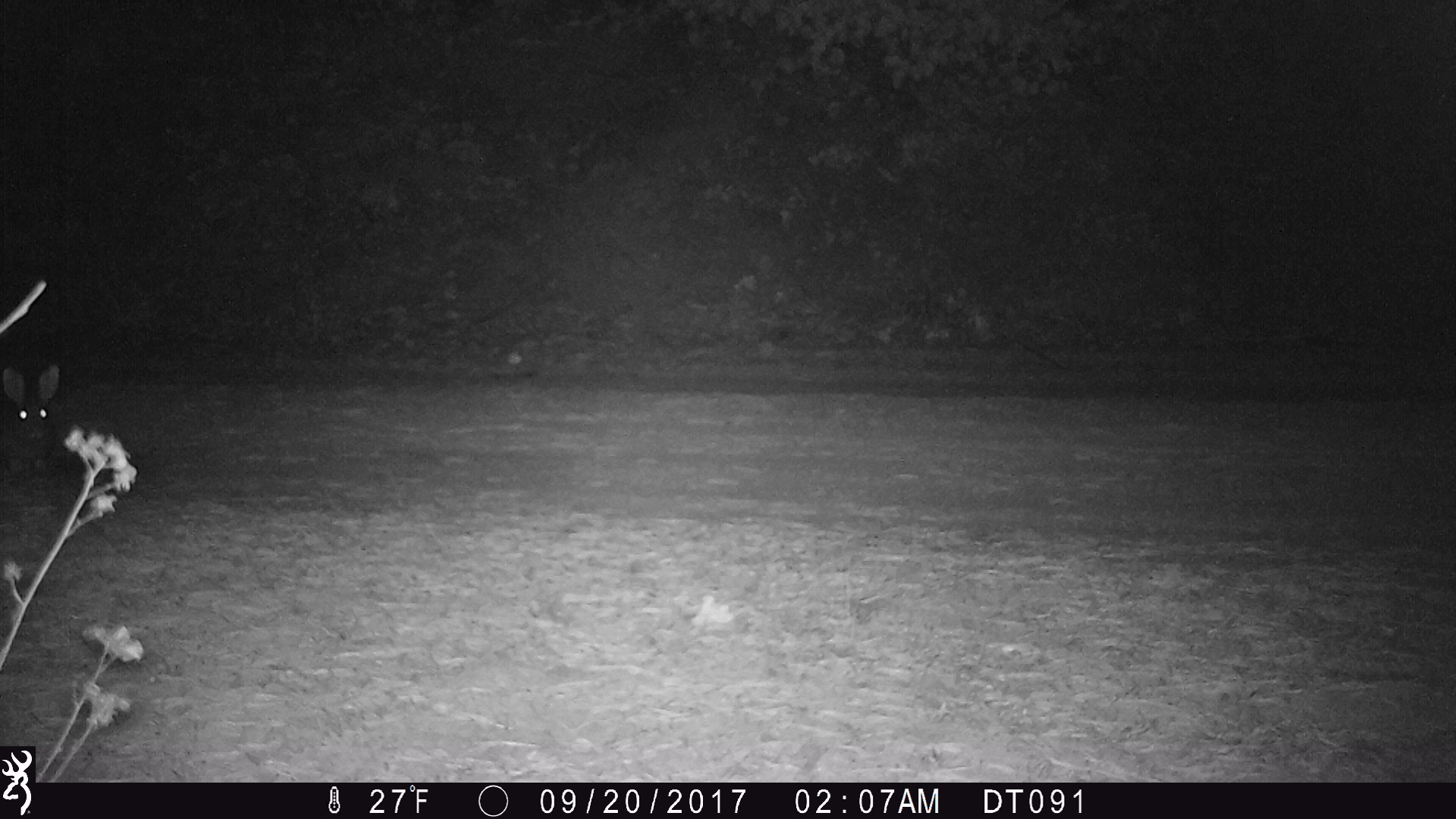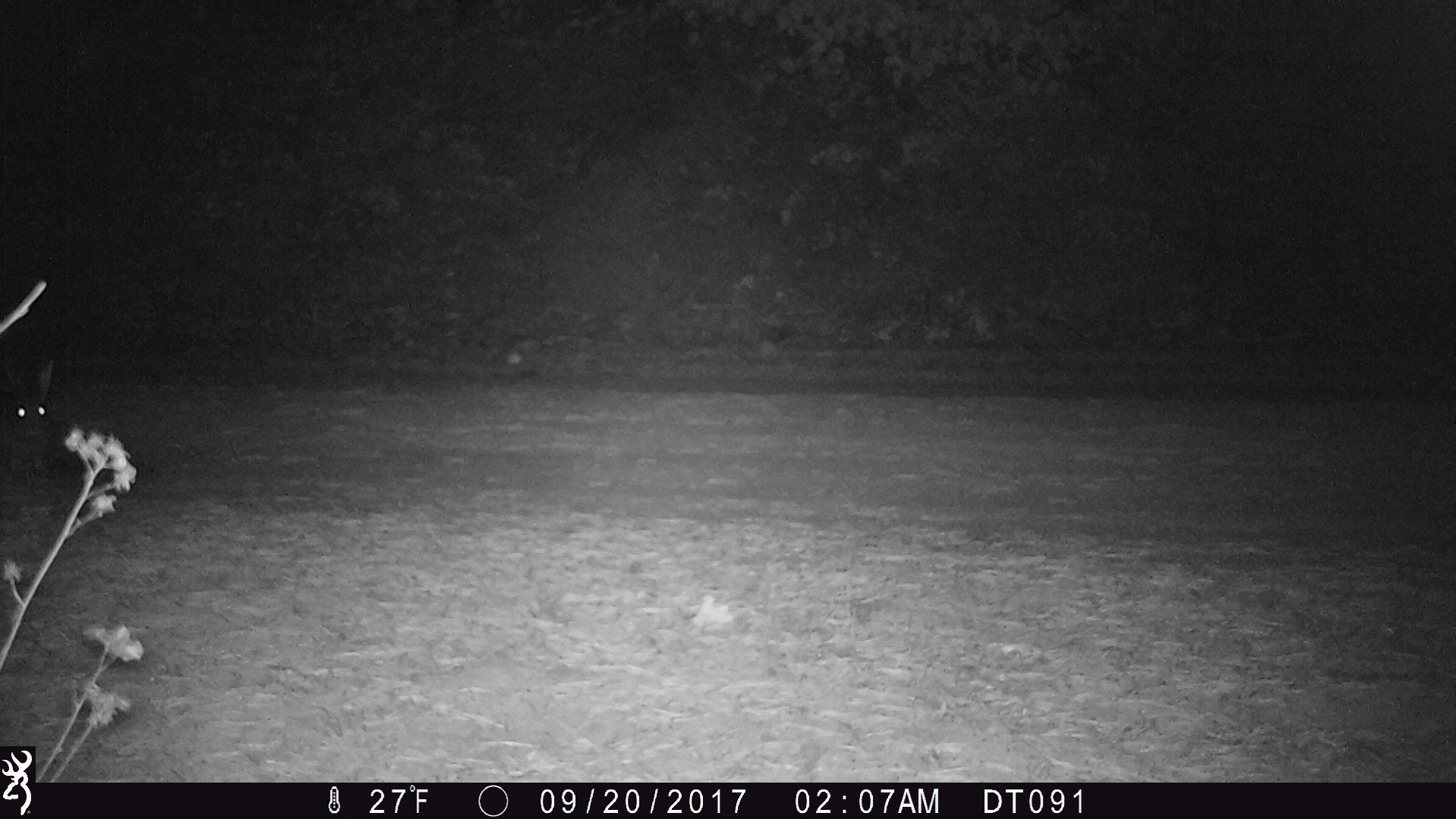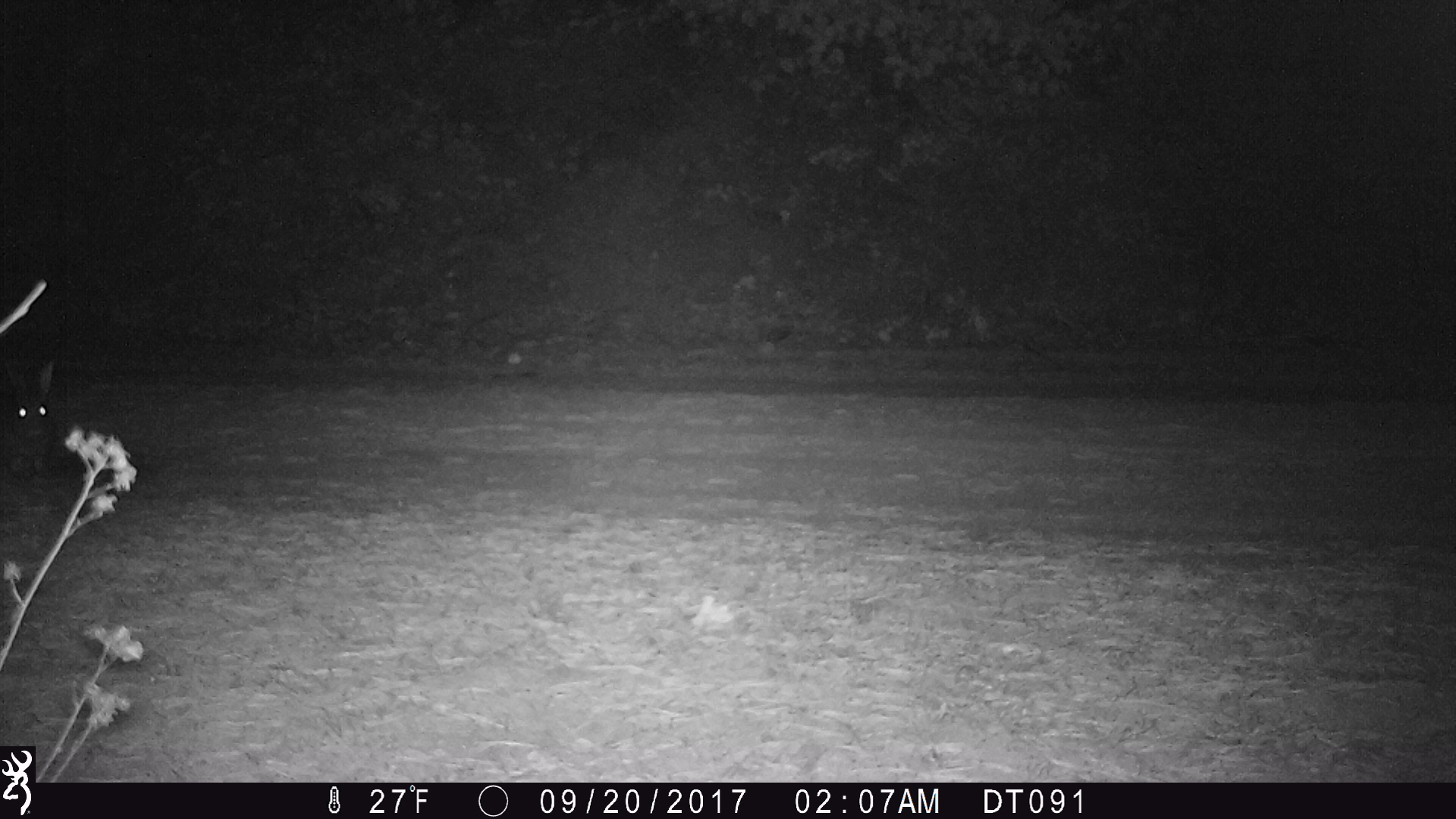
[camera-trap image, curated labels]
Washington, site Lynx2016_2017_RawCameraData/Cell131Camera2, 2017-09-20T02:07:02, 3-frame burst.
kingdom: Animalia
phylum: Chordata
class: Mammalia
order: Lagomorpha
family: Leporidae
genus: Lepus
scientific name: Lepus americanus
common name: snowshoe hare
Lepus americanus (snowshoe hare). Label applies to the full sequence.